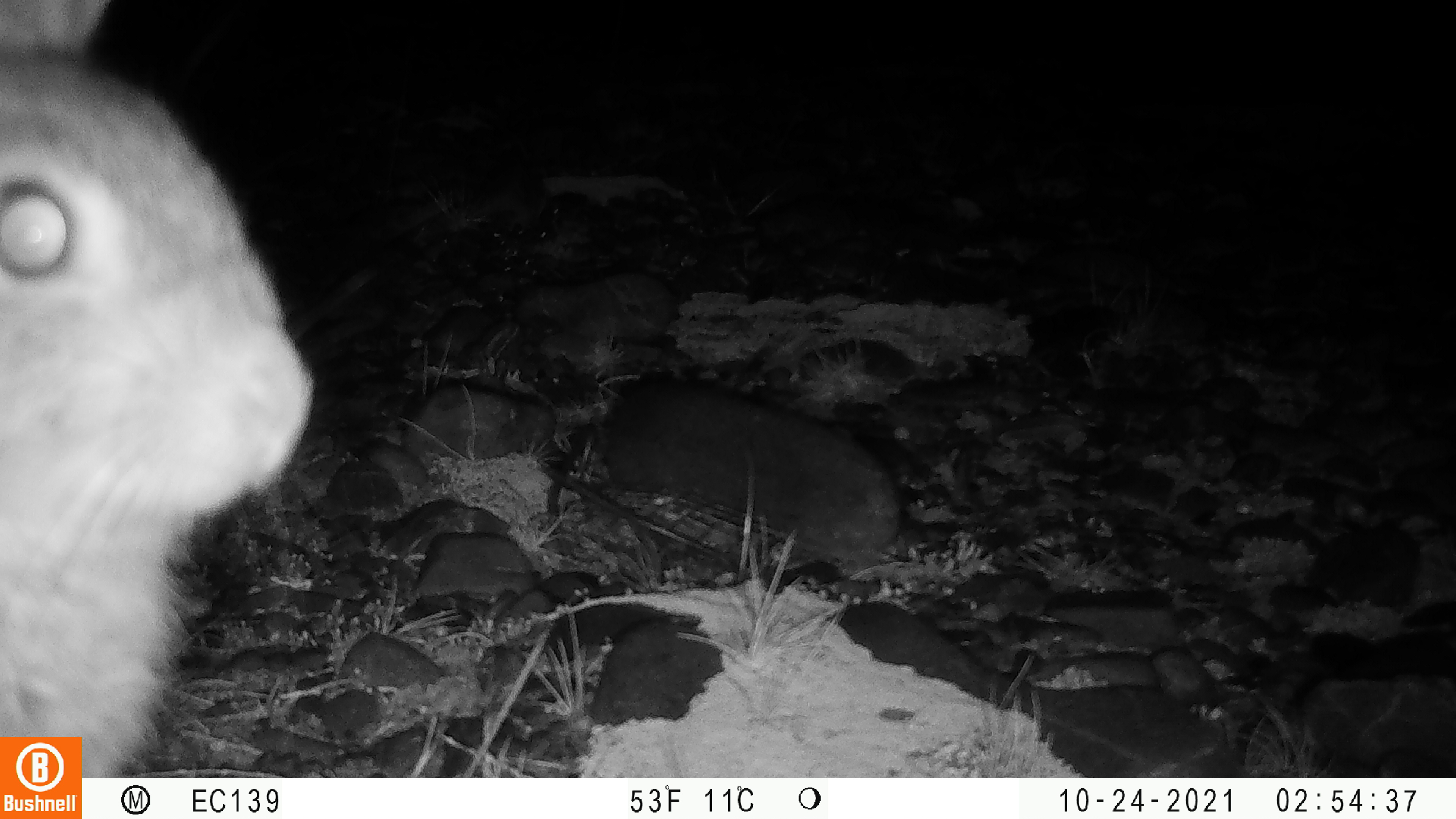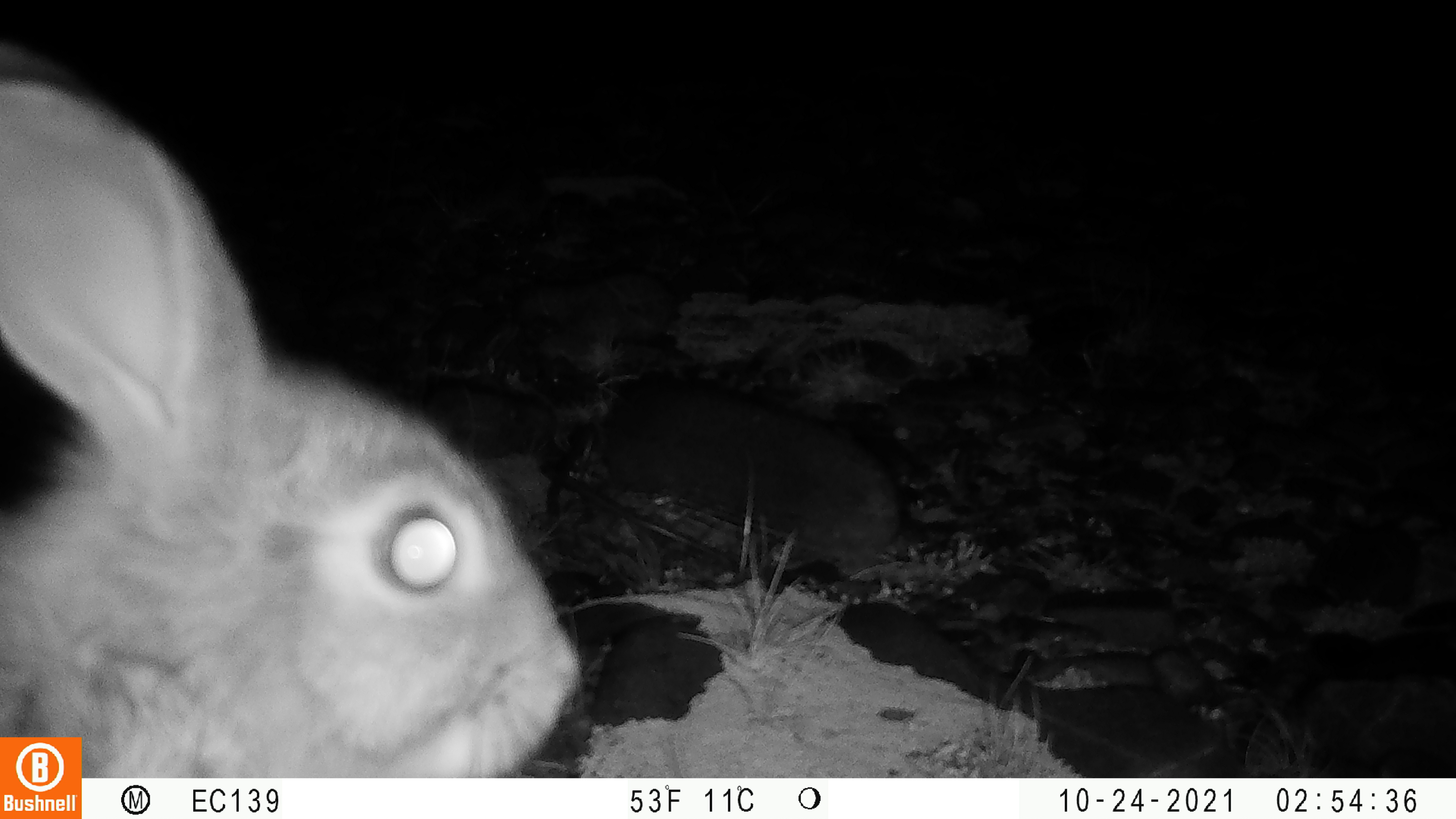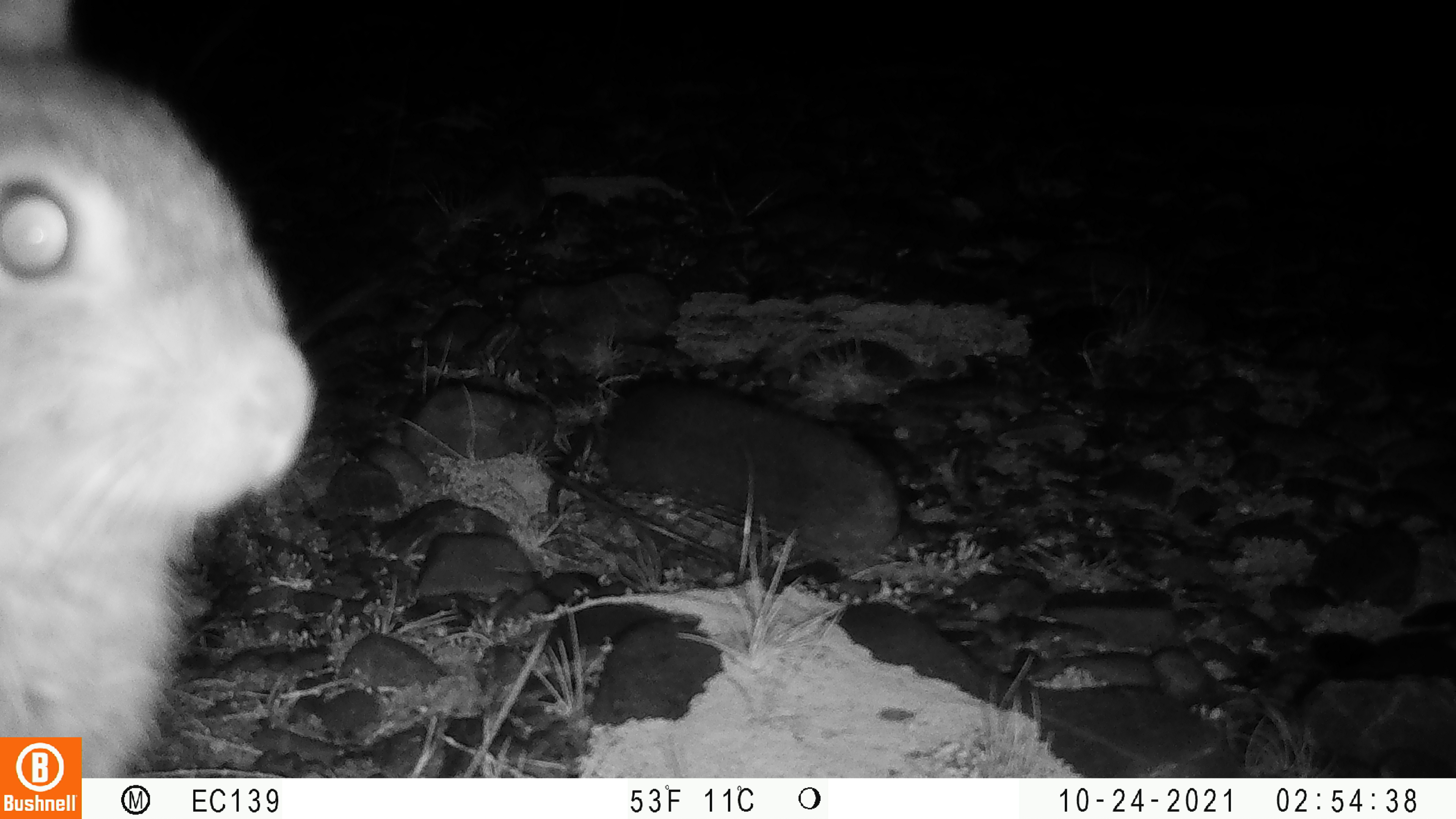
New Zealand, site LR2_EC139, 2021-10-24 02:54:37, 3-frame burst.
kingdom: Animalia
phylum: Chordata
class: Mammalia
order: Lagomorpha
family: Leporidae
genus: Oryctolagus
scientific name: Oryctolagus cuniculus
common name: european rabbit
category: rabbit